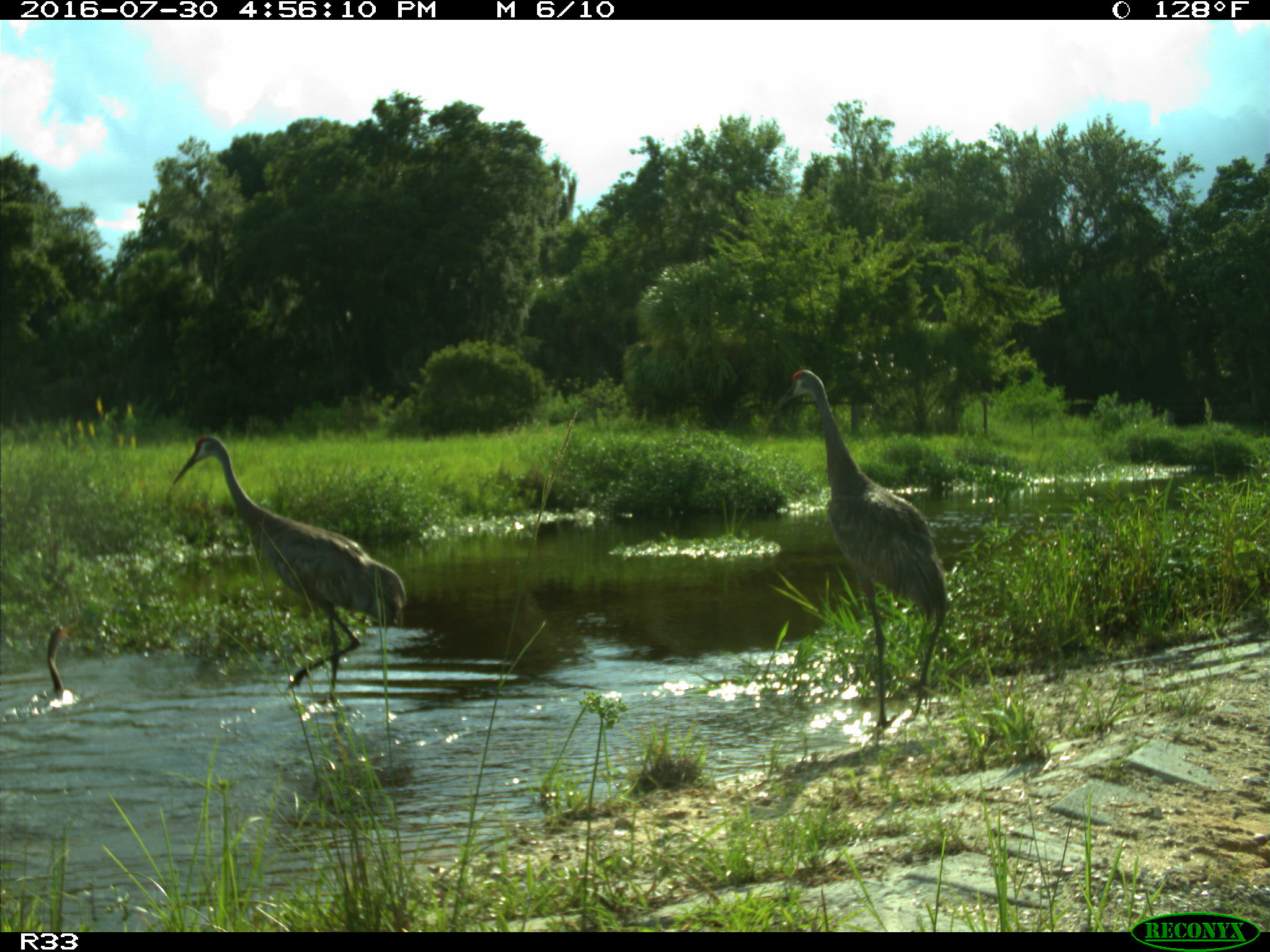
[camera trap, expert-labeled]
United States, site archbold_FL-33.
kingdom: Animalia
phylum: Chordata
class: Aves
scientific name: Aves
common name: birds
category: unidentified bird